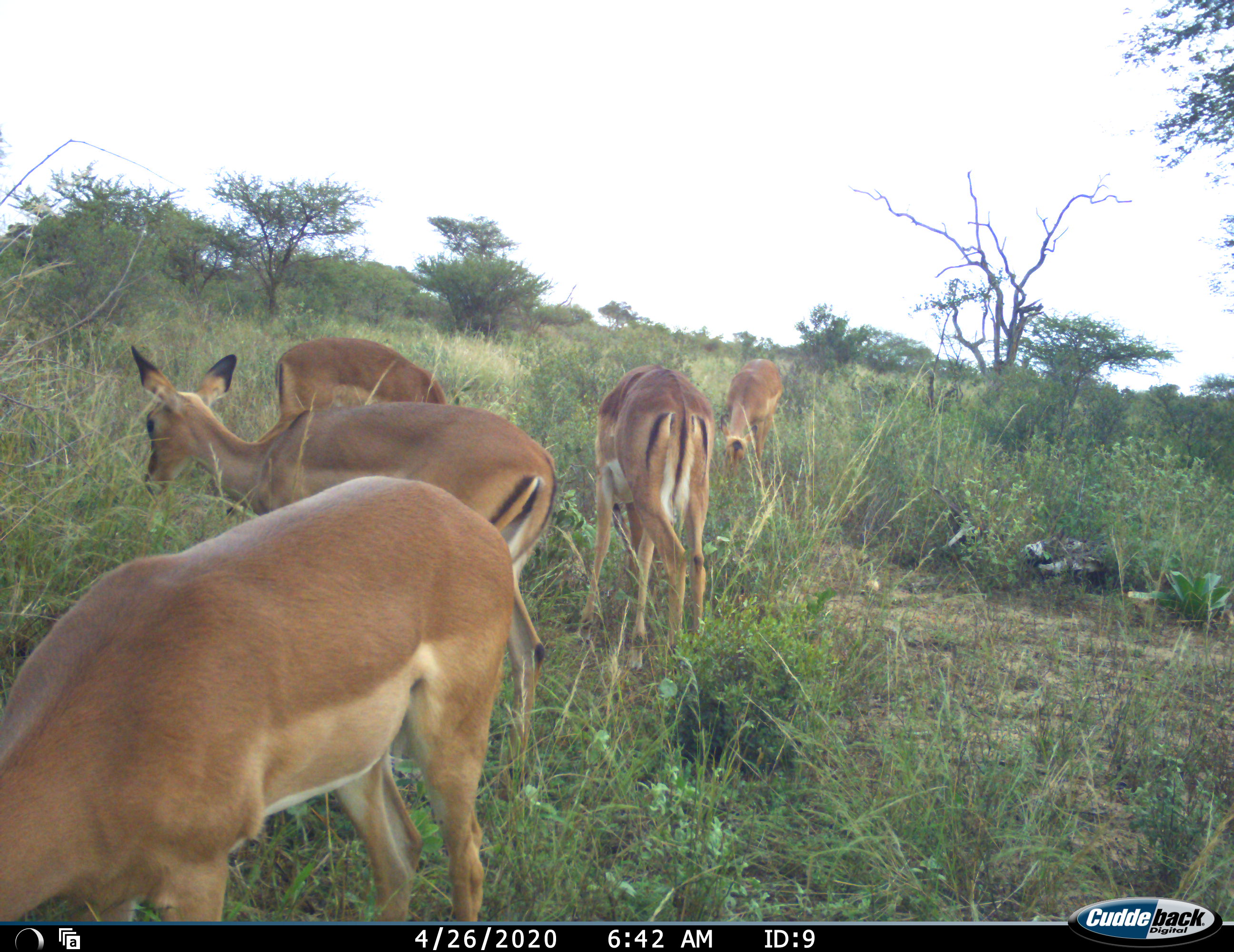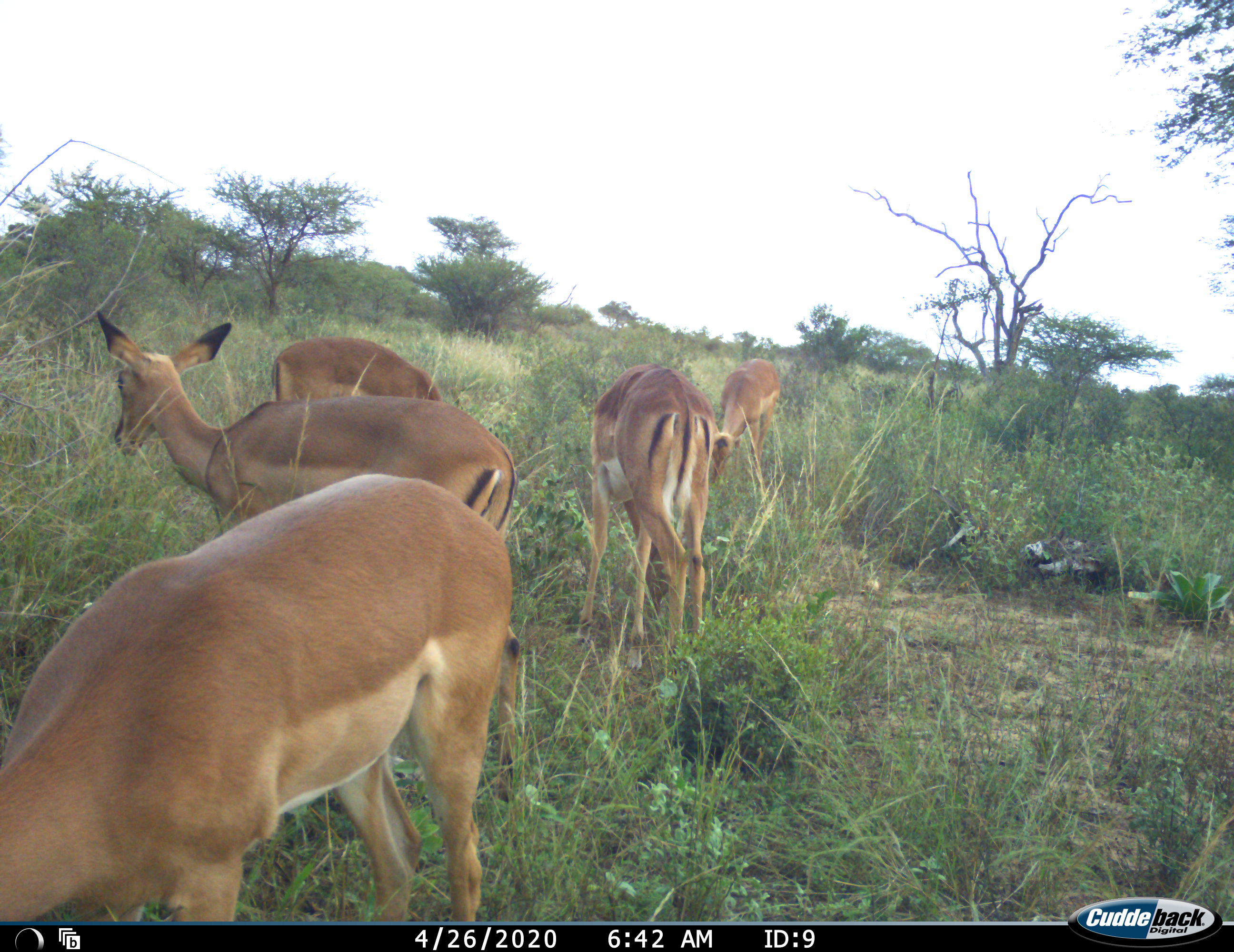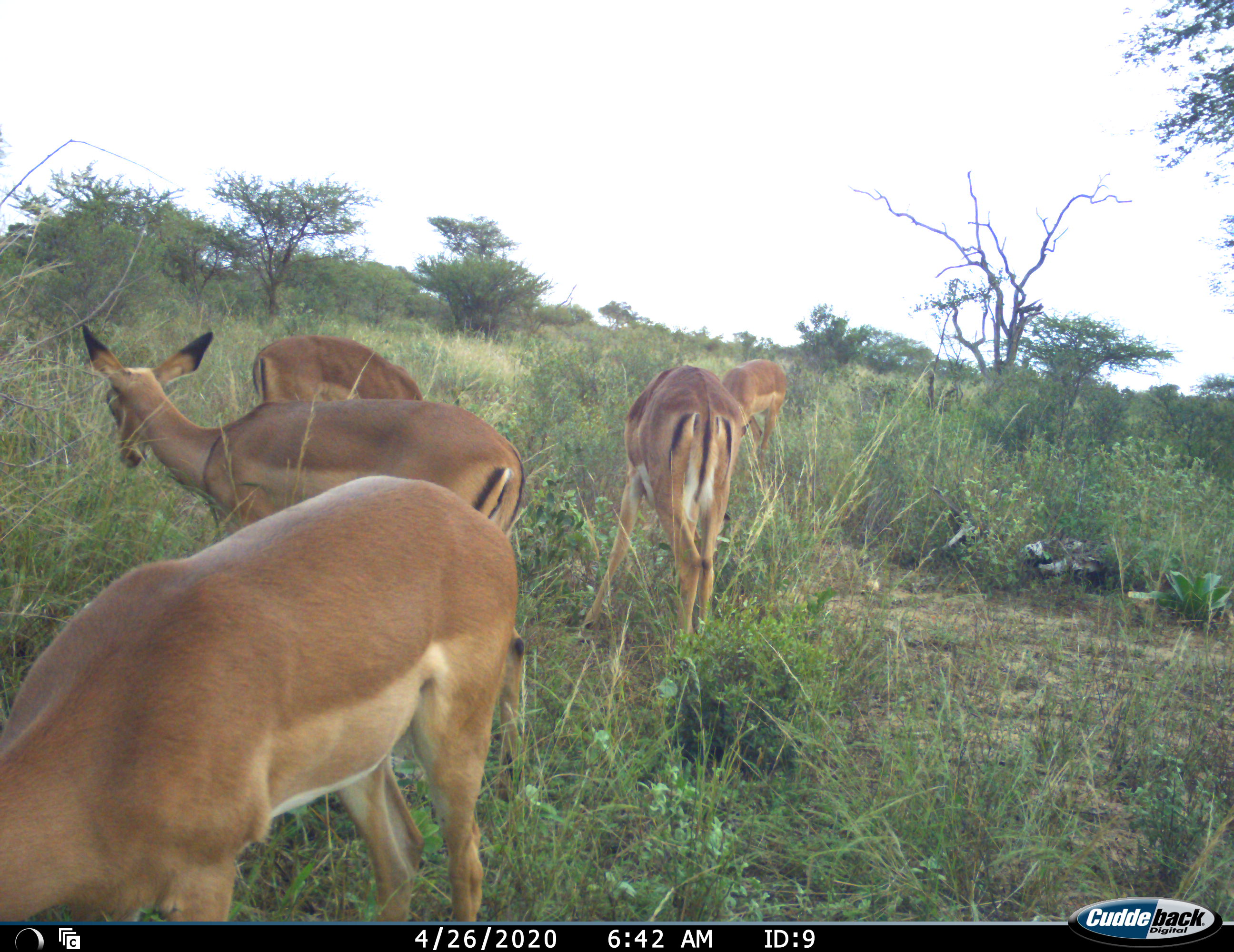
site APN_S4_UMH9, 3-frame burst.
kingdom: Animalia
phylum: Chordata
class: Mammalia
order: Artiodactyla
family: Bovidae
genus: Aepyceros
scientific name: Aepyceros melampus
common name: impala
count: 5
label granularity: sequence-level